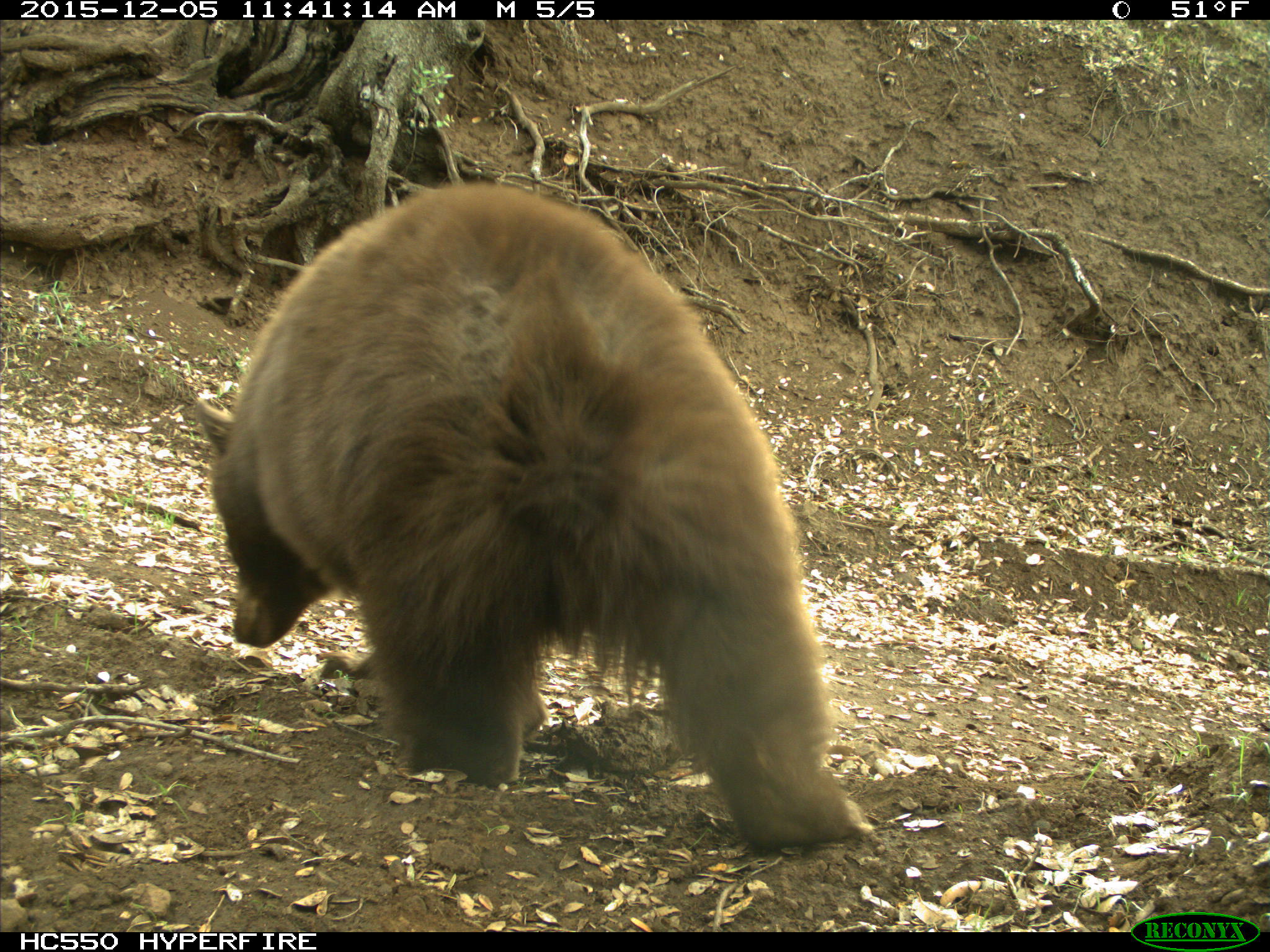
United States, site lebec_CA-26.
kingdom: Animalia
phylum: Chordata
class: Mammalia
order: Carnivora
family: Ursidae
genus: Ursus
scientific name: Ursus americanus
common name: american black bear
Ursus americanus (american black bear).